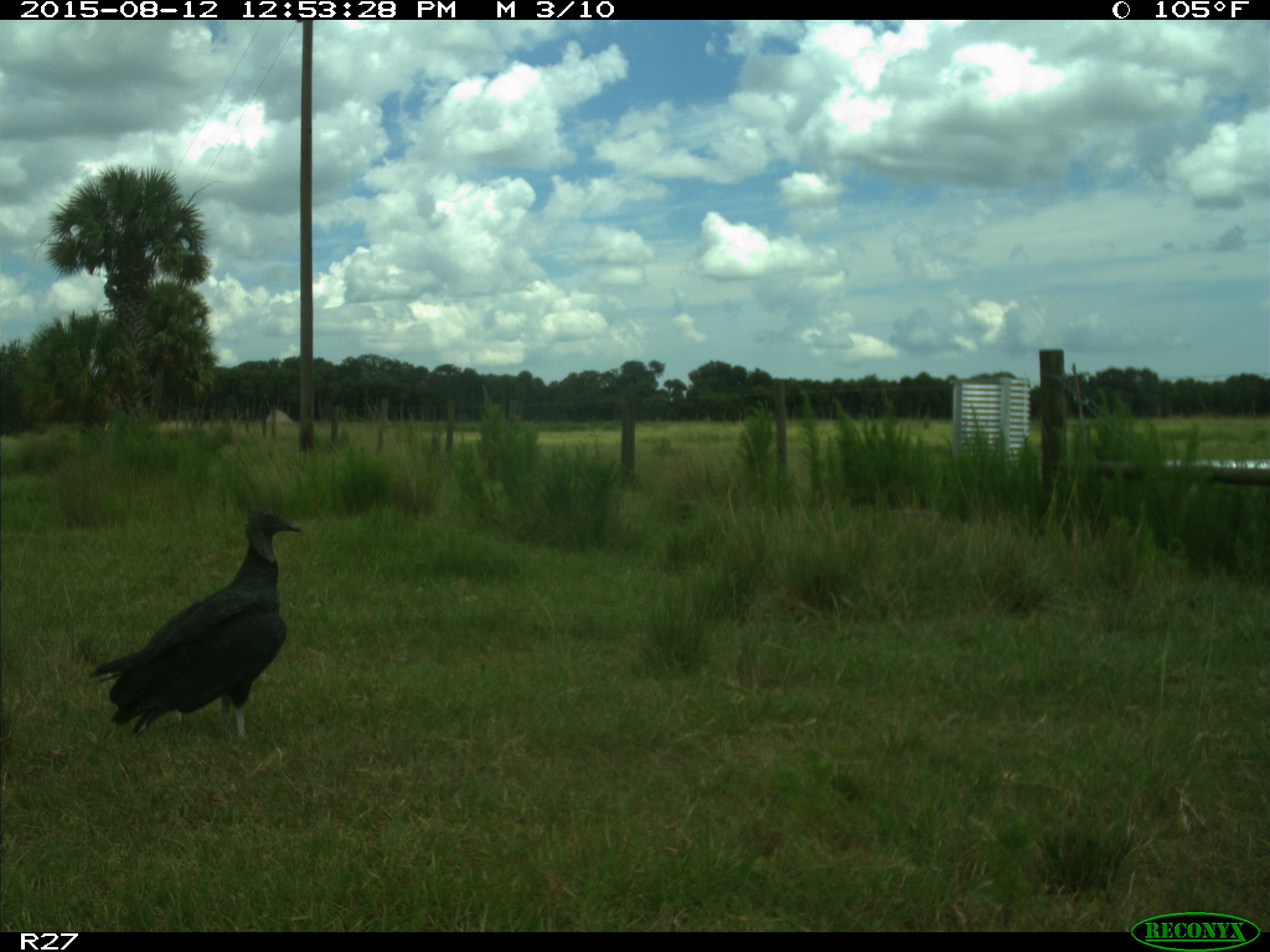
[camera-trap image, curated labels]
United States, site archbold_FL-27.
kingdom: Animalia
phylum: Chordata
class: Aves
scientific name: Aves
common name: birds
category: unidentified bird